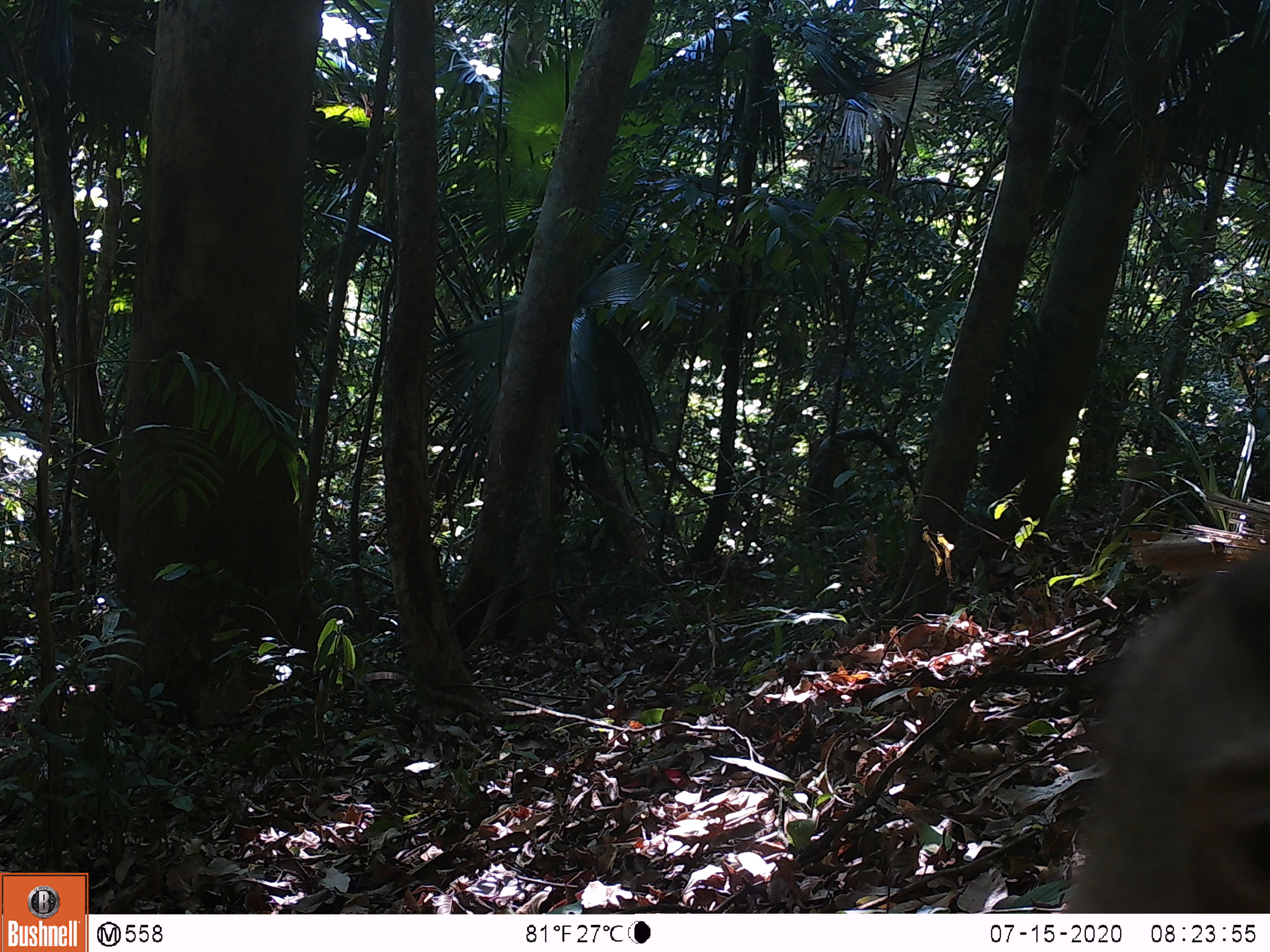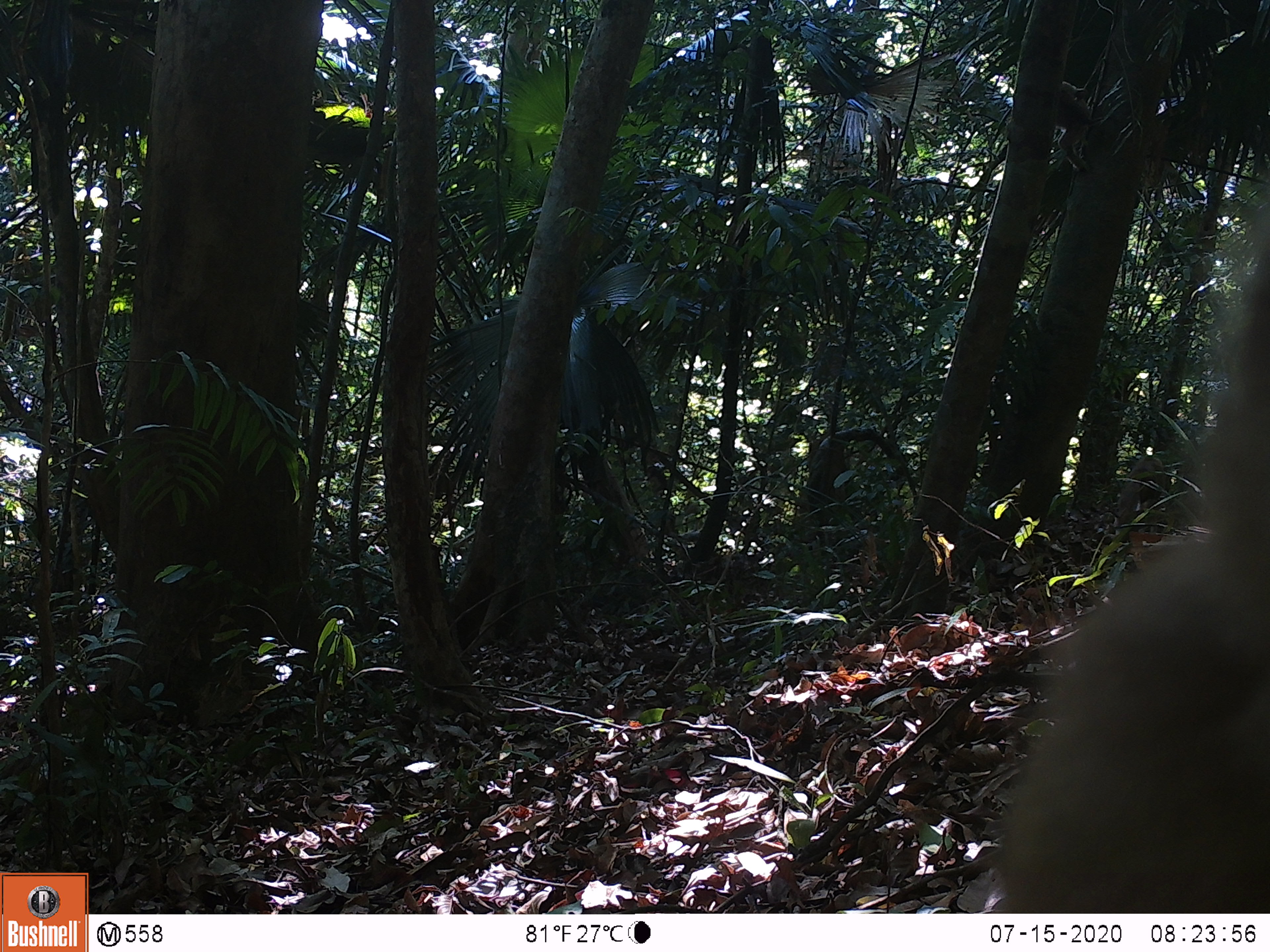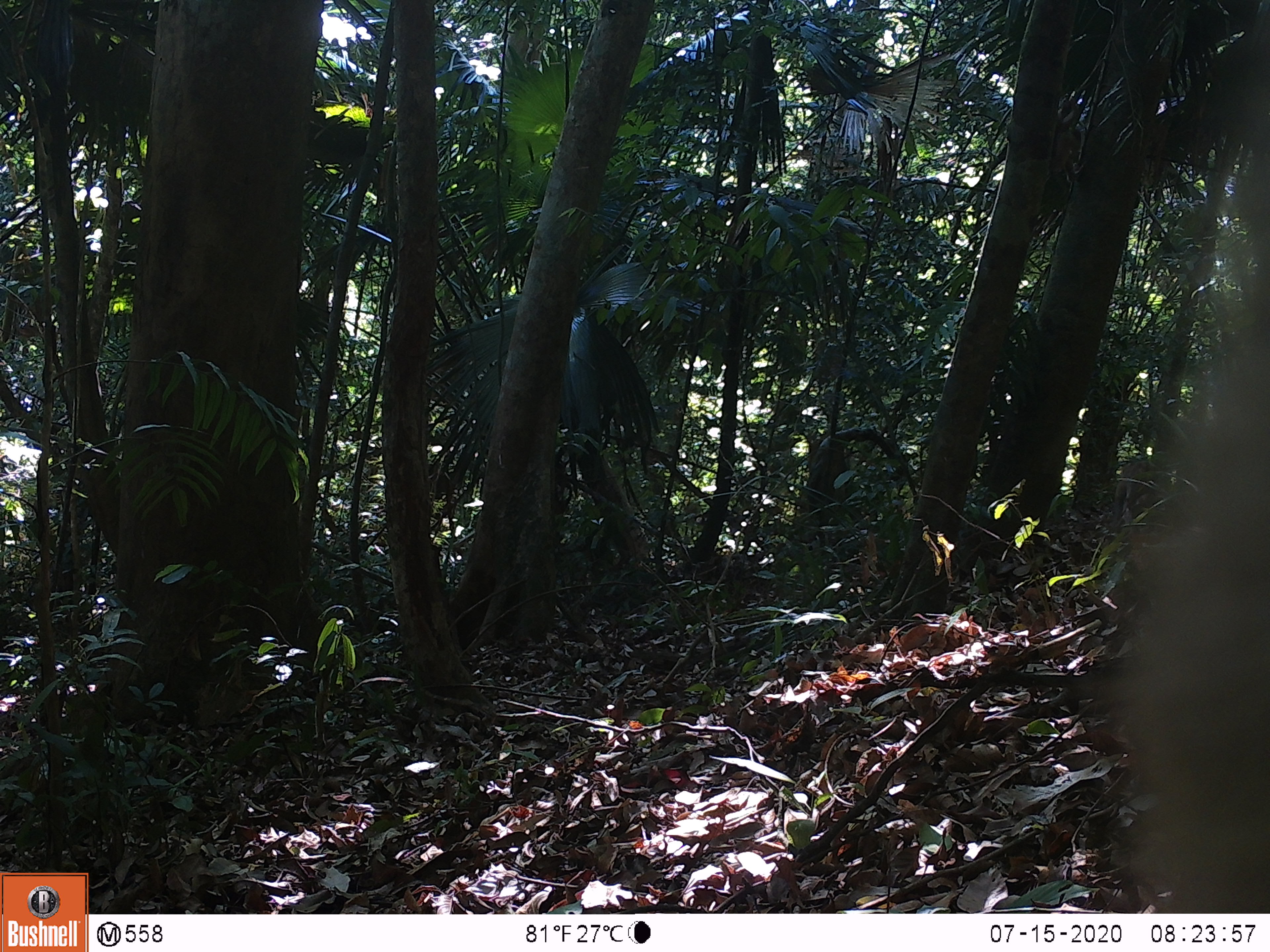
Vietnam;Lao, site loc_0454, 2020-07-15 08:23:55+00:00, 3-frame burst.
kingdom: Animalia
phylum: Chordata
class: Mammalia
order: Primates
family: Cercopithecidae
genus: Macaca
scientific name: Macaca nemestrina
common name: pig-tailed macaque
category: pig tailed macaque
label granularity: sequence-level